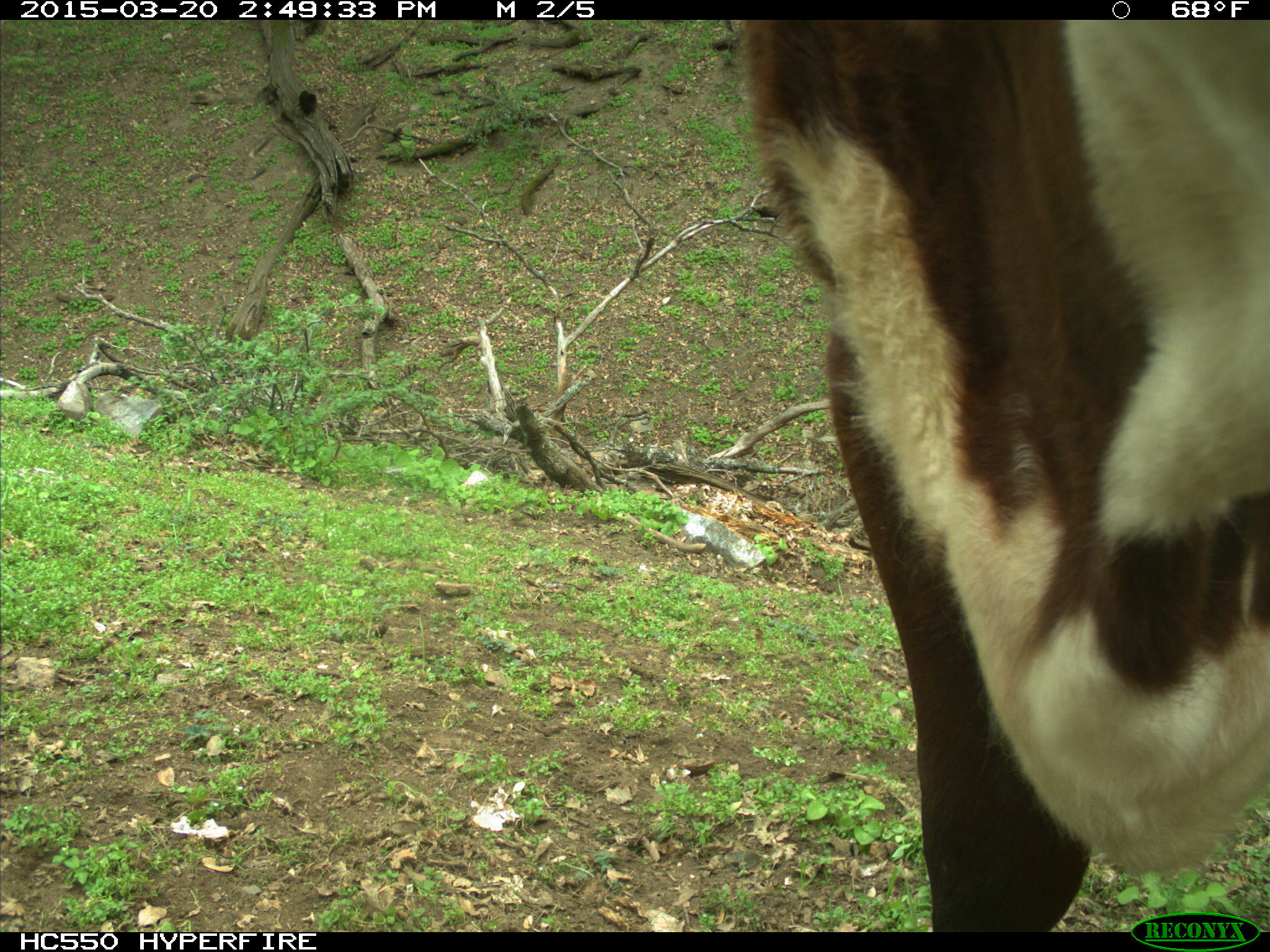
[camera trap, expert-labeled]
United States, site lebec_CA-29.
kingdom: Animalia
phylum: Chordata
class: Mammalia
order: Artiodactyla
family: Bovidae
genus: Bos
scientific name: Bos taurus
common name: domestic cow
Bos taurus (domestic cow).